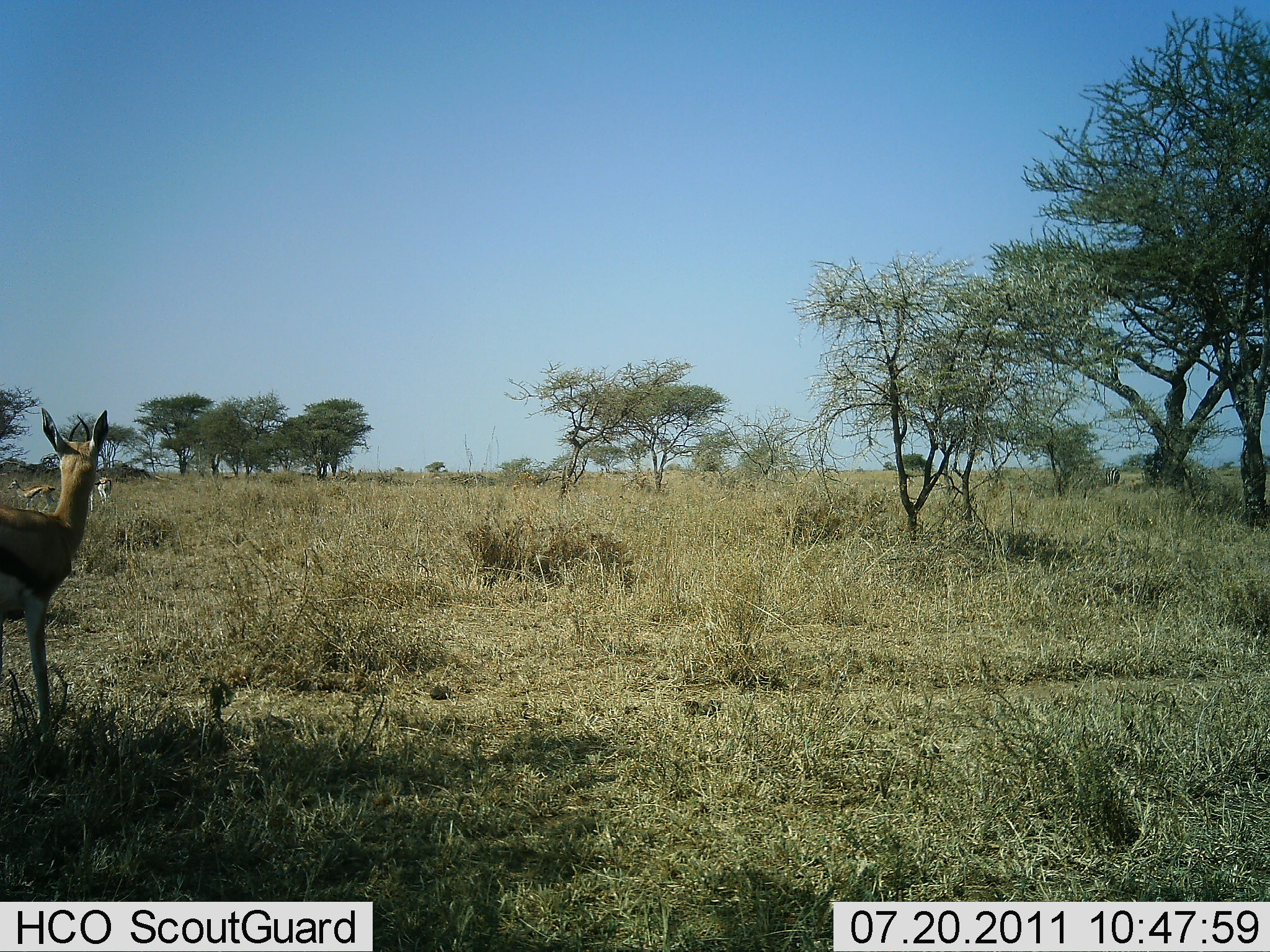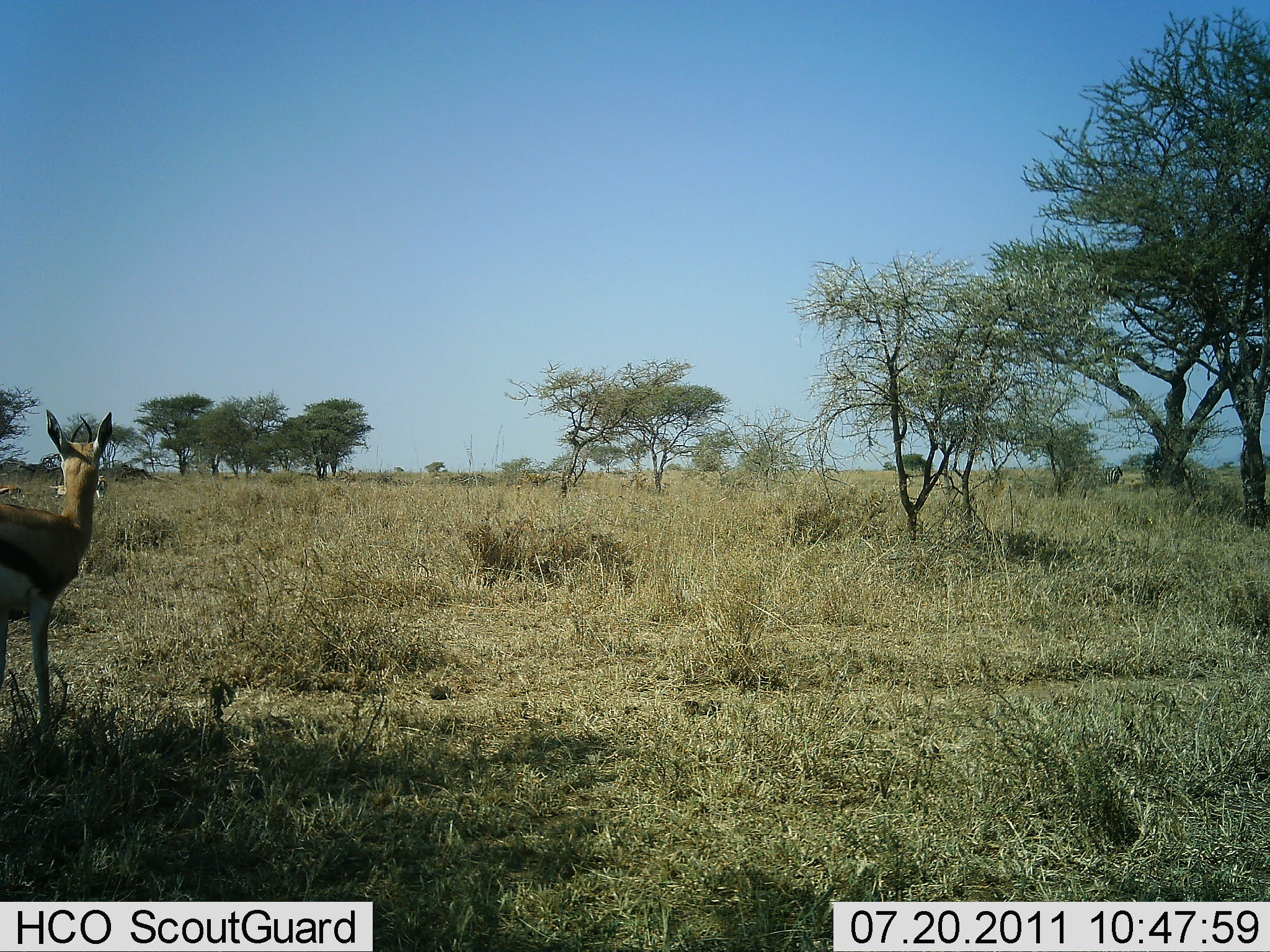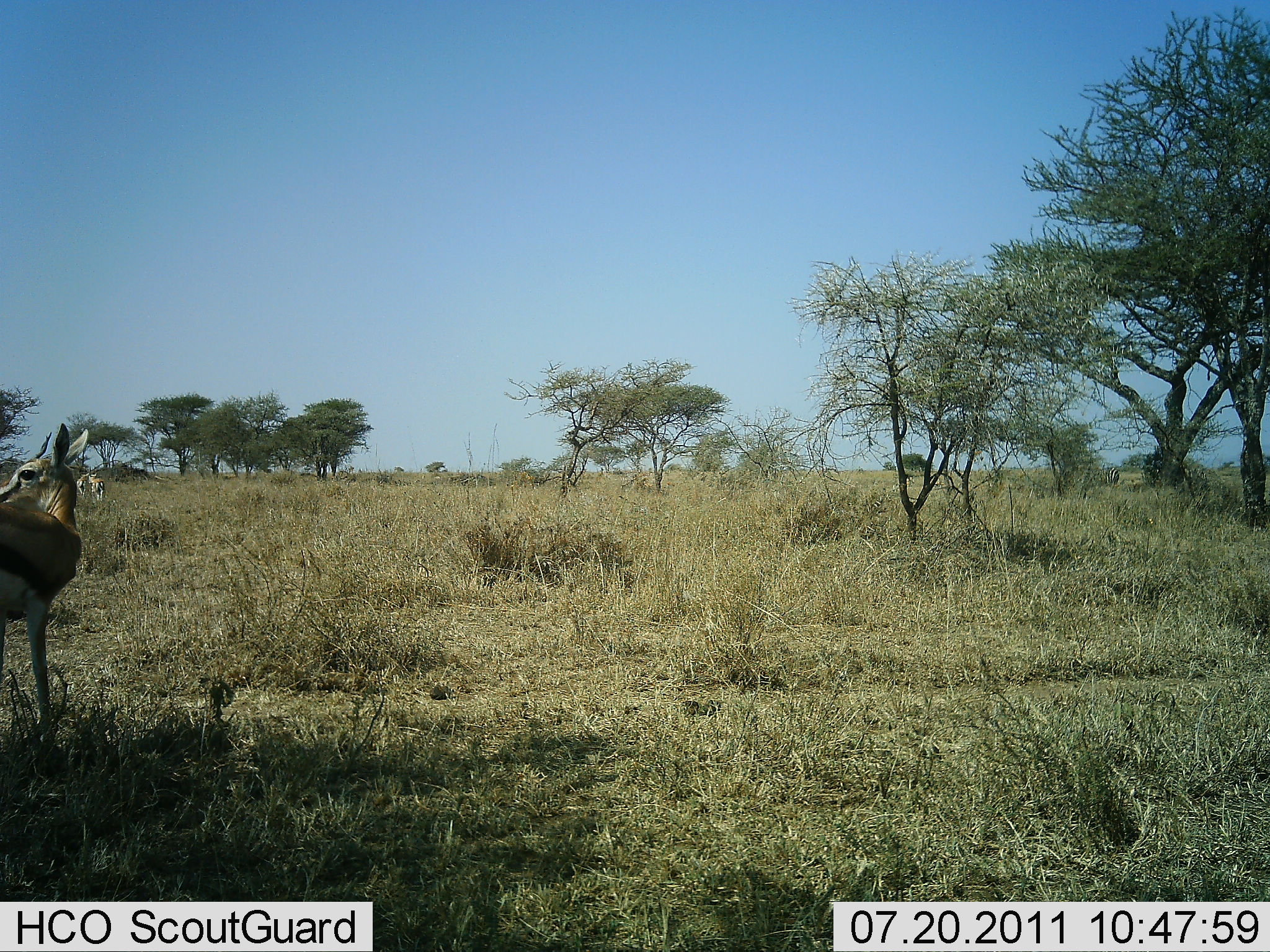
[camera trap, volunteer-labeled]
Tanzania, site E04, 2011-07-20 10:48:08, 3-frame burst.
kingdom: Animalia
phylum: Chordata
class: Mammalia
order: Artiodactyla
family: Bovidae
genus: Eudorcas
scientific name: Eudorcas thomsonii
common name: thomson's gazelle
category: gazellethomsons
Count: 3.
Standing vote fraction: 100%.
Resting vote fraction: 0%.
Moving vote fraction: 15%.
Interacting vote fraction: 0%.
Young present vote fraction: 0%.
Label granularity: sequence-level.